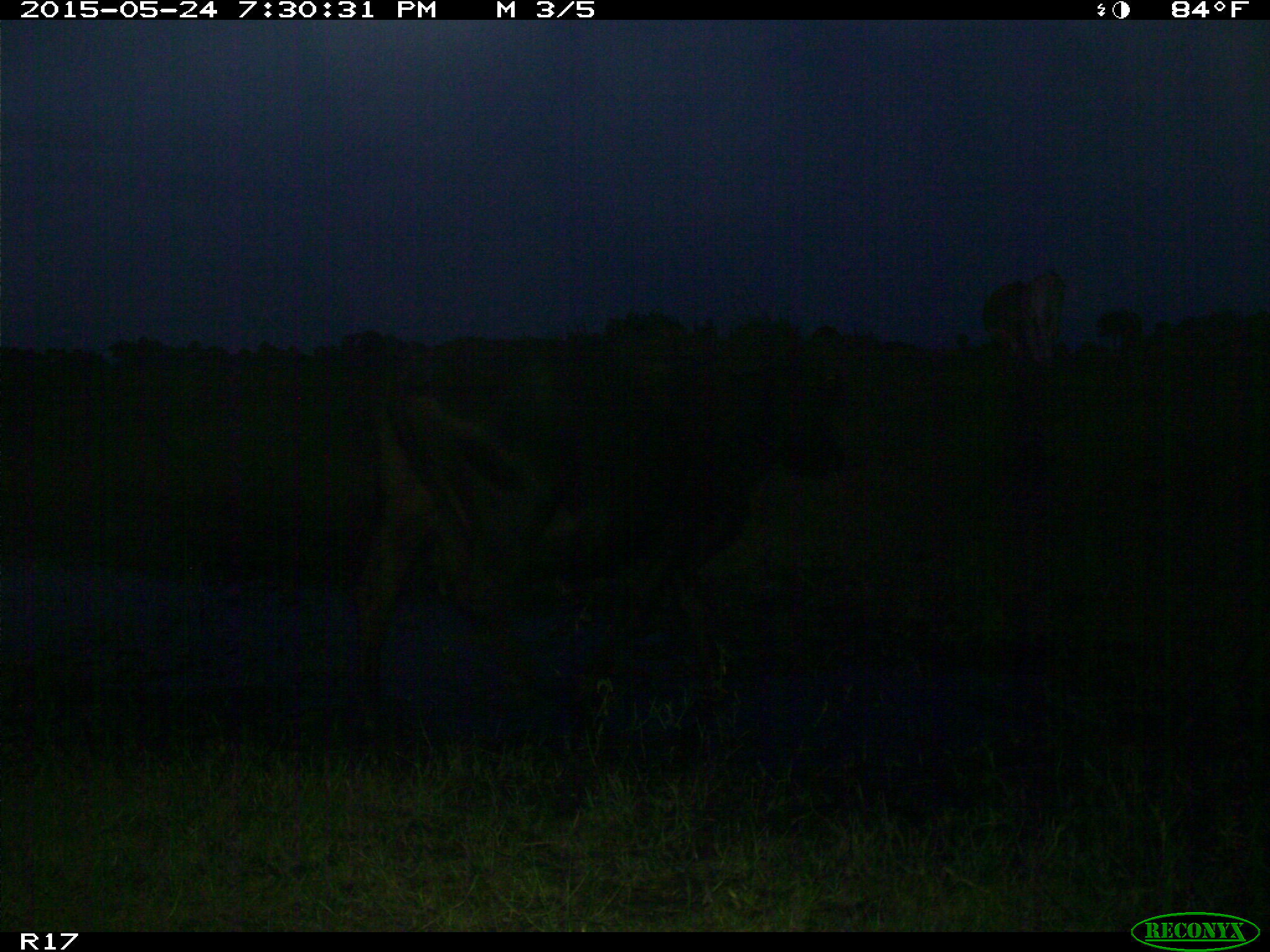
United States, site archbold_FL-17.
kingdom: Animalia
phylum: Chordata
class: Mammalia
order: Artiodactyla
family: Bovidae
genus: Bos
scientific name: Bos taurus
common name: domestic cow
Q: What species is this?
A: Bos taurus (domestic cow).